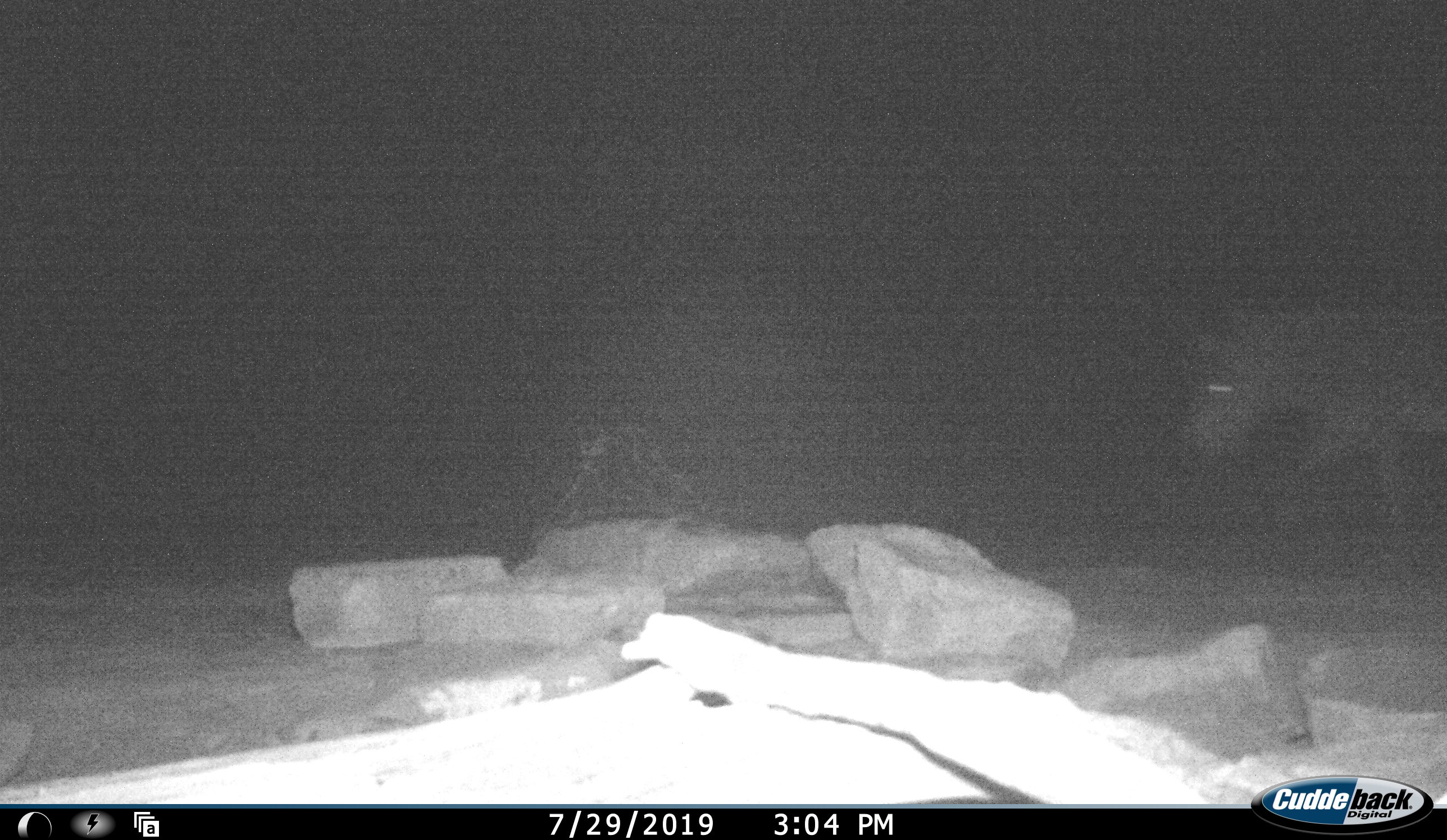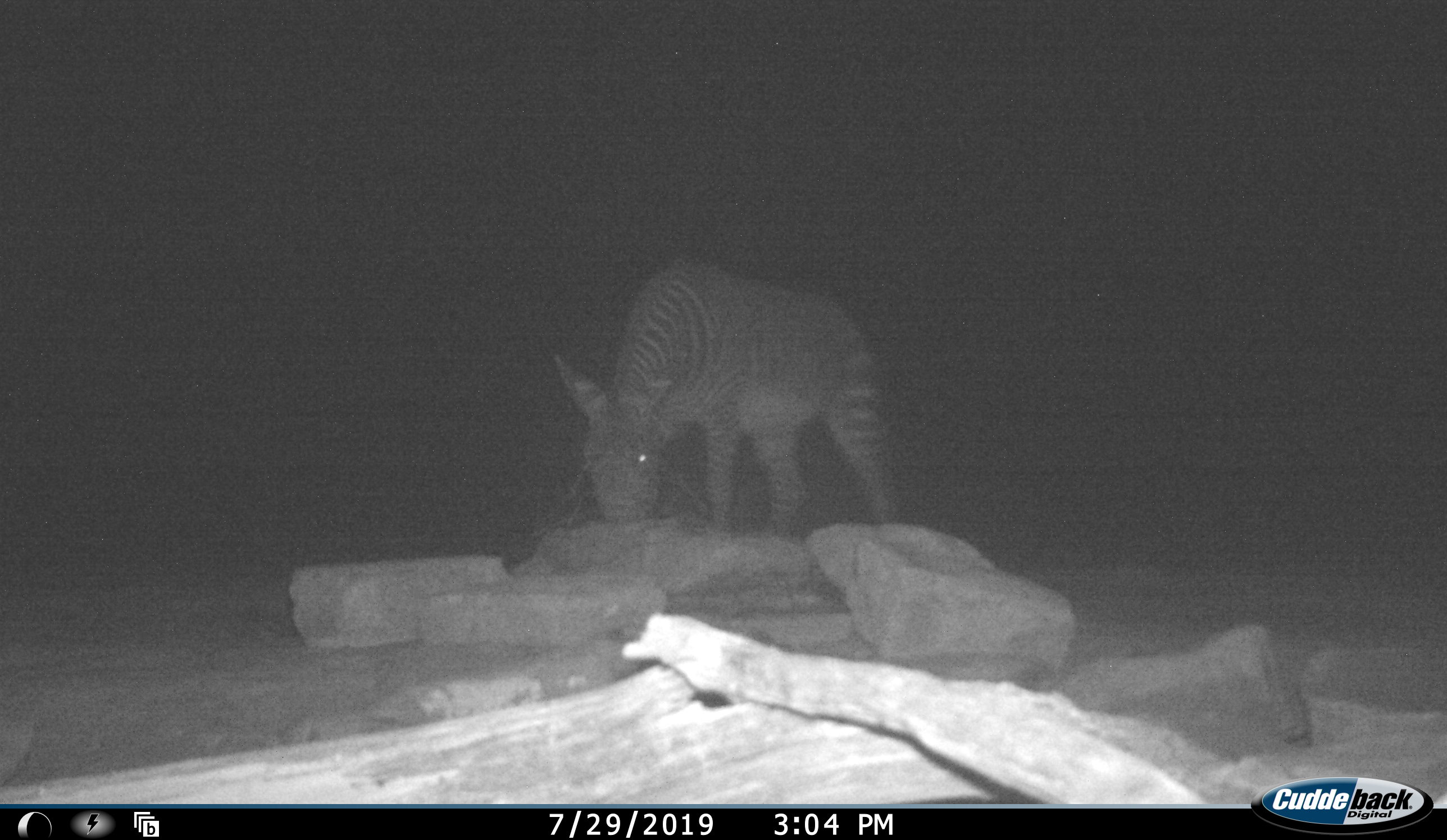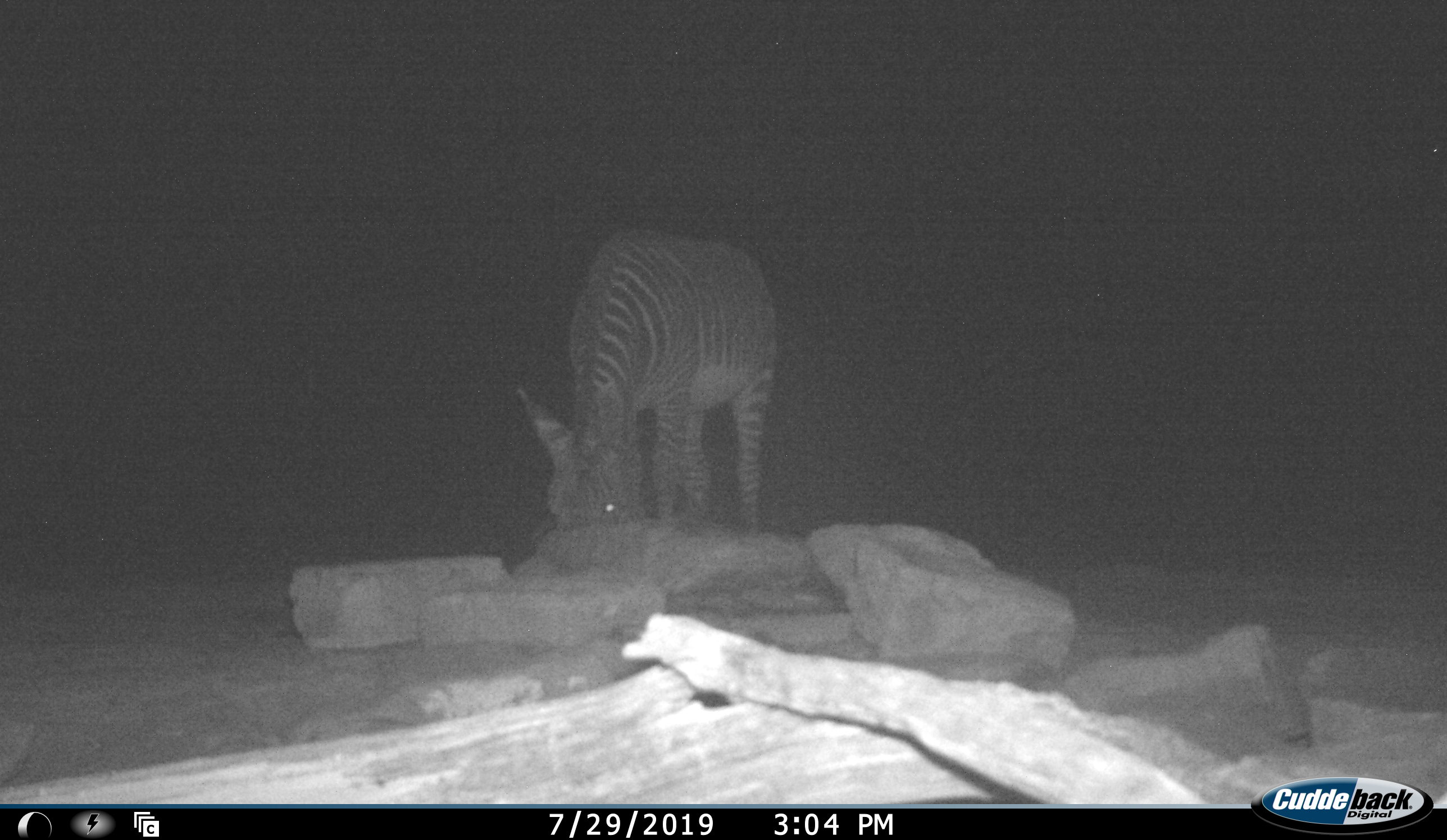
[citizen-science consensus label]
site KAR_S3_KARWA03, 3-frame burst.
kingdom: Animalia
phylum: Chordata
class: Mammalia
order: Perissodactyla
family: Equidae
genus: Equus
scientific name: Equus zebra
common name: mountain zebra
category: zebramountain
Zebramountain (mountain zebra) (Equus zebra), count 1. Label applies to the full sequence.